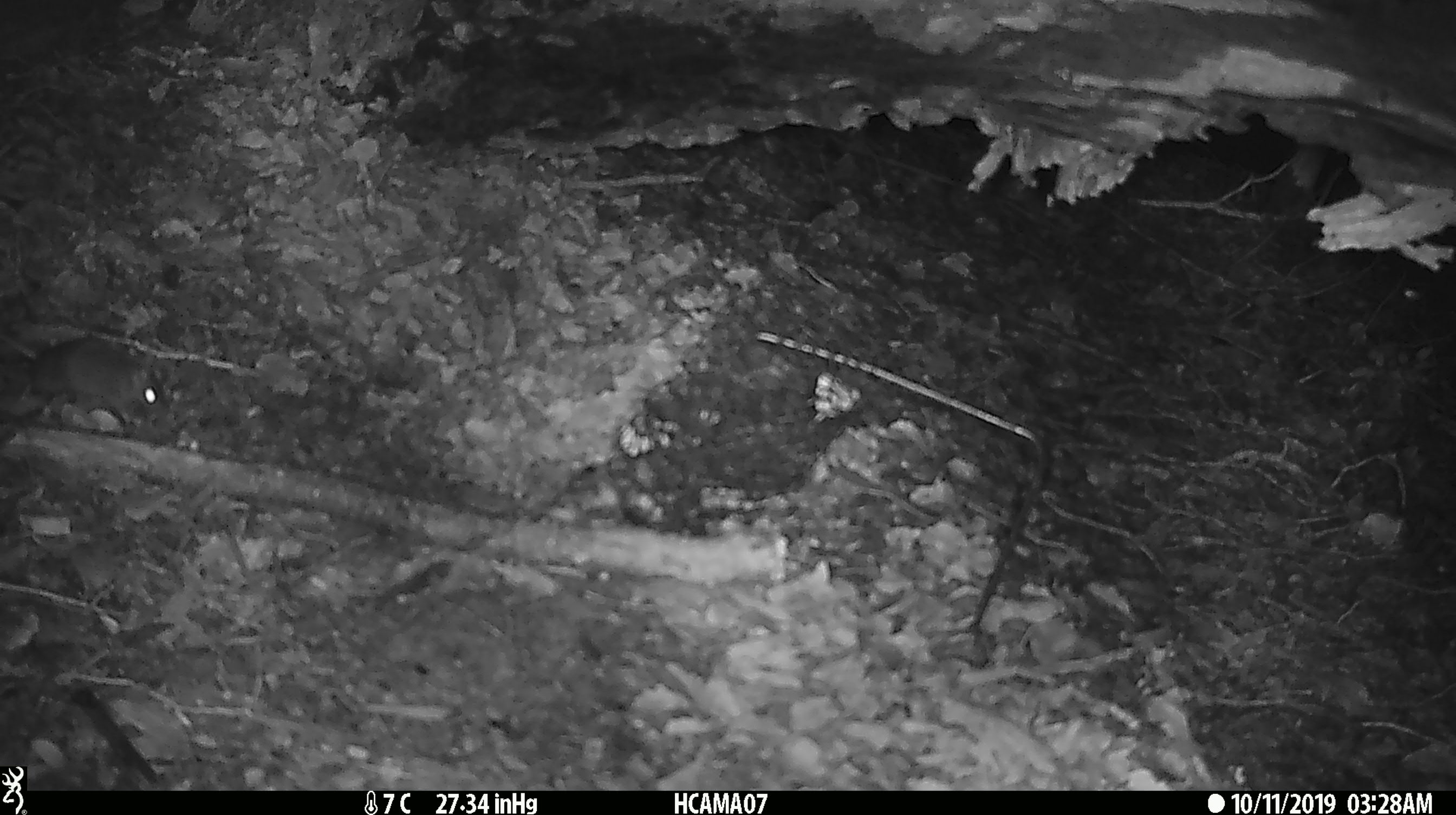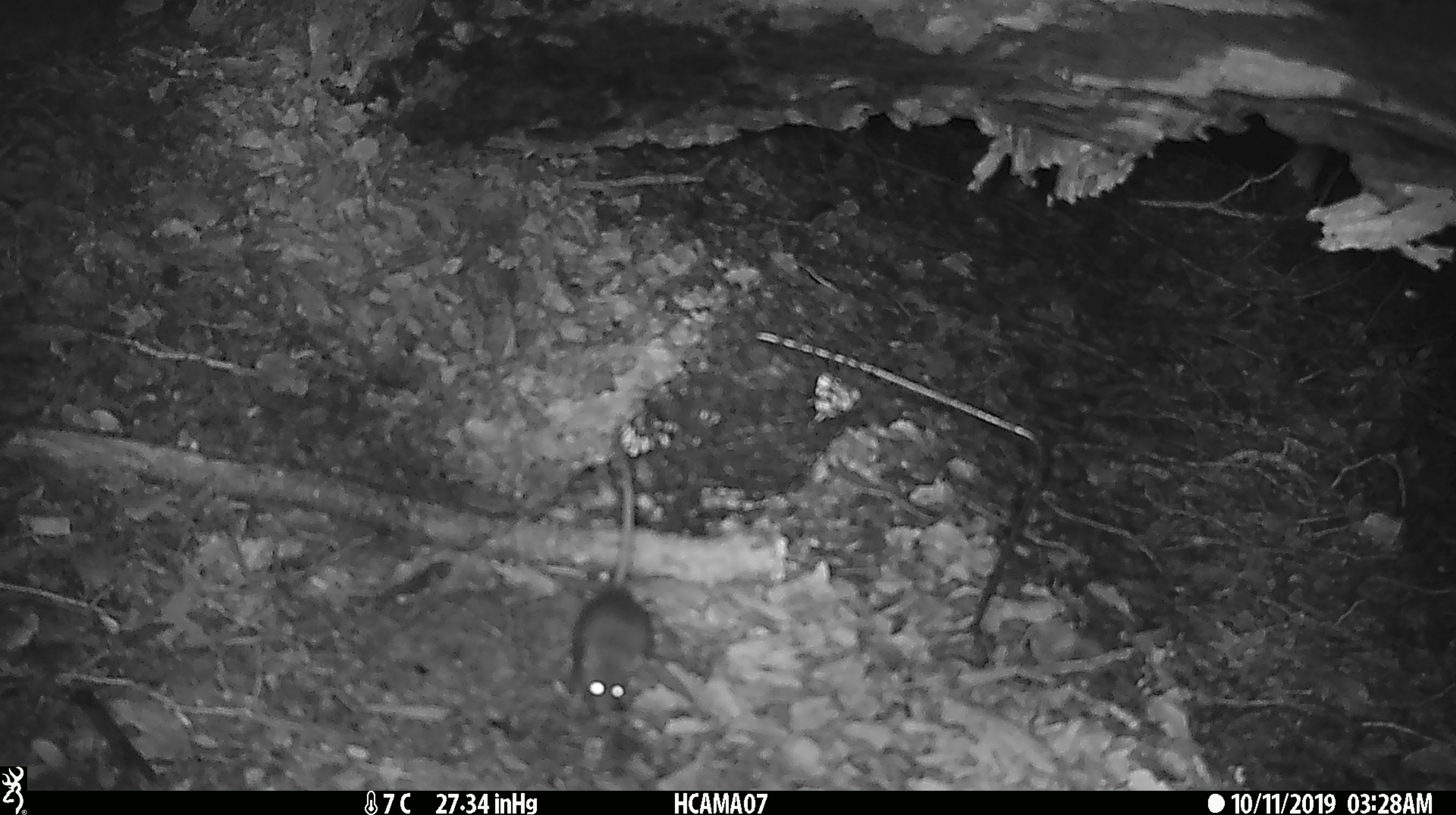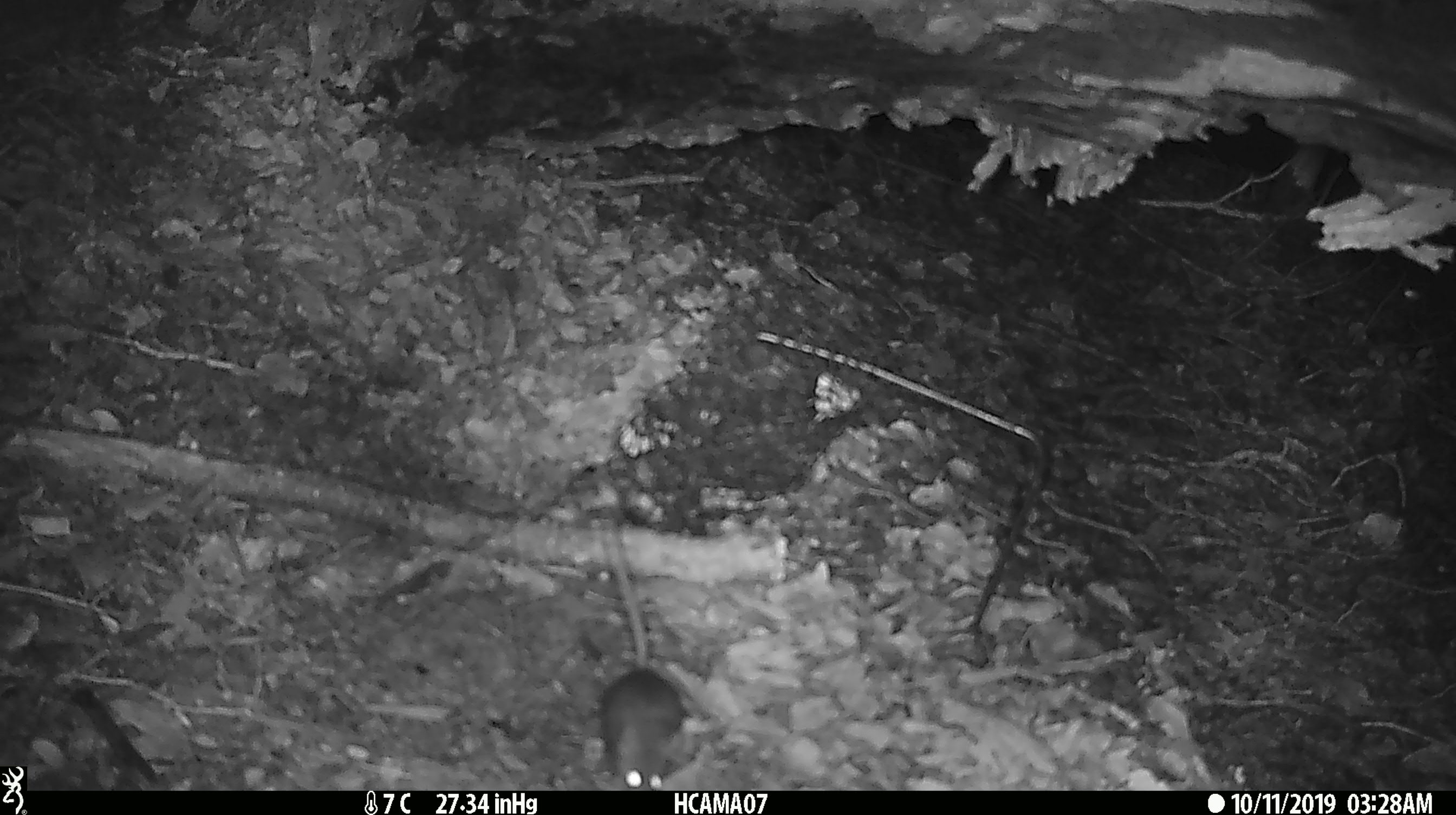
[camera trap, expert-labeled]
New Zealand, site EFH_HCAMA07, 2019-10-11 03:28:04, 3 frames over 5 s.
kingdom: Animalia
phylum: Chordata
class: Mammalia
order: Rodentia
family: Muridae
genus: Mus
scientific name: Mus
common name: mouse